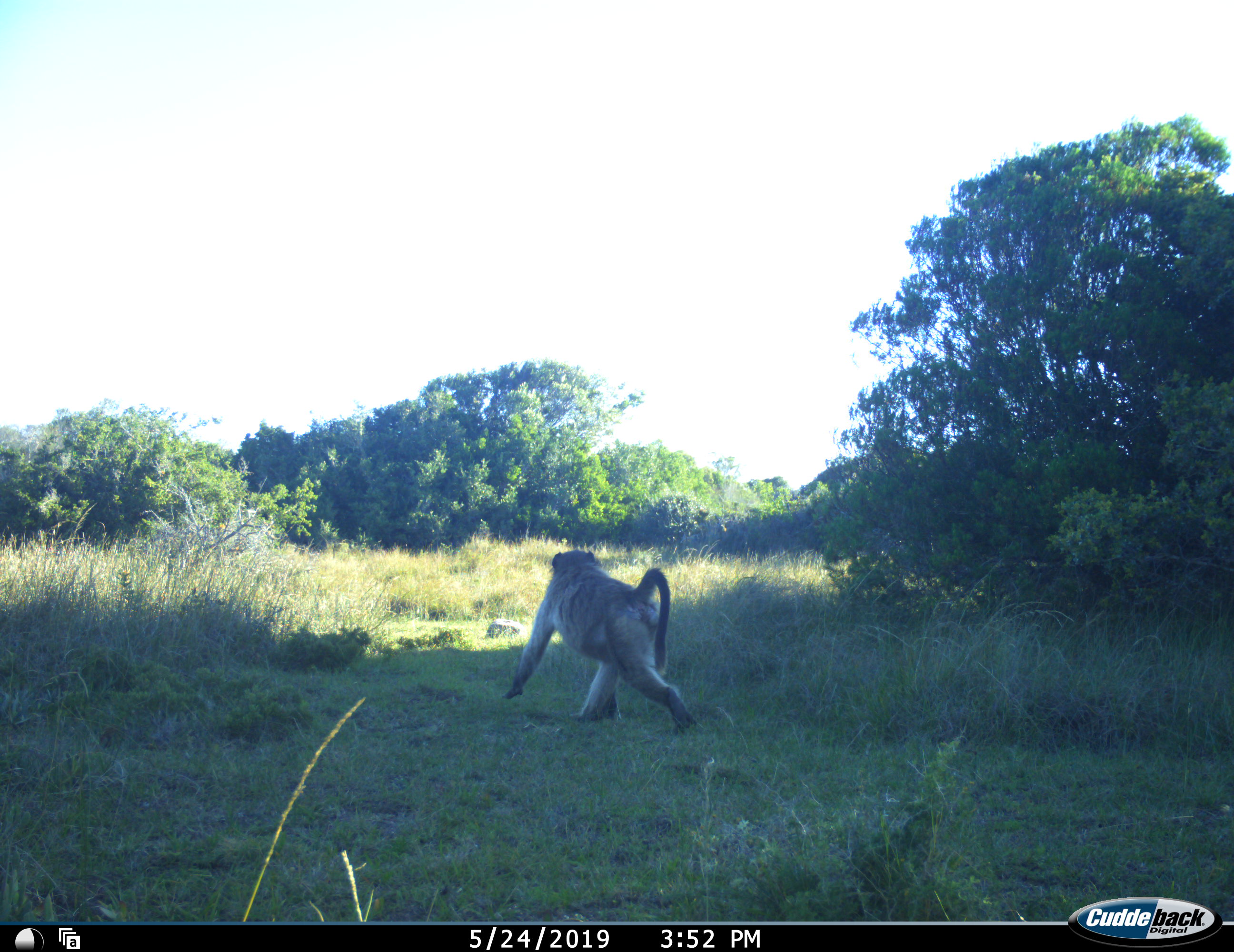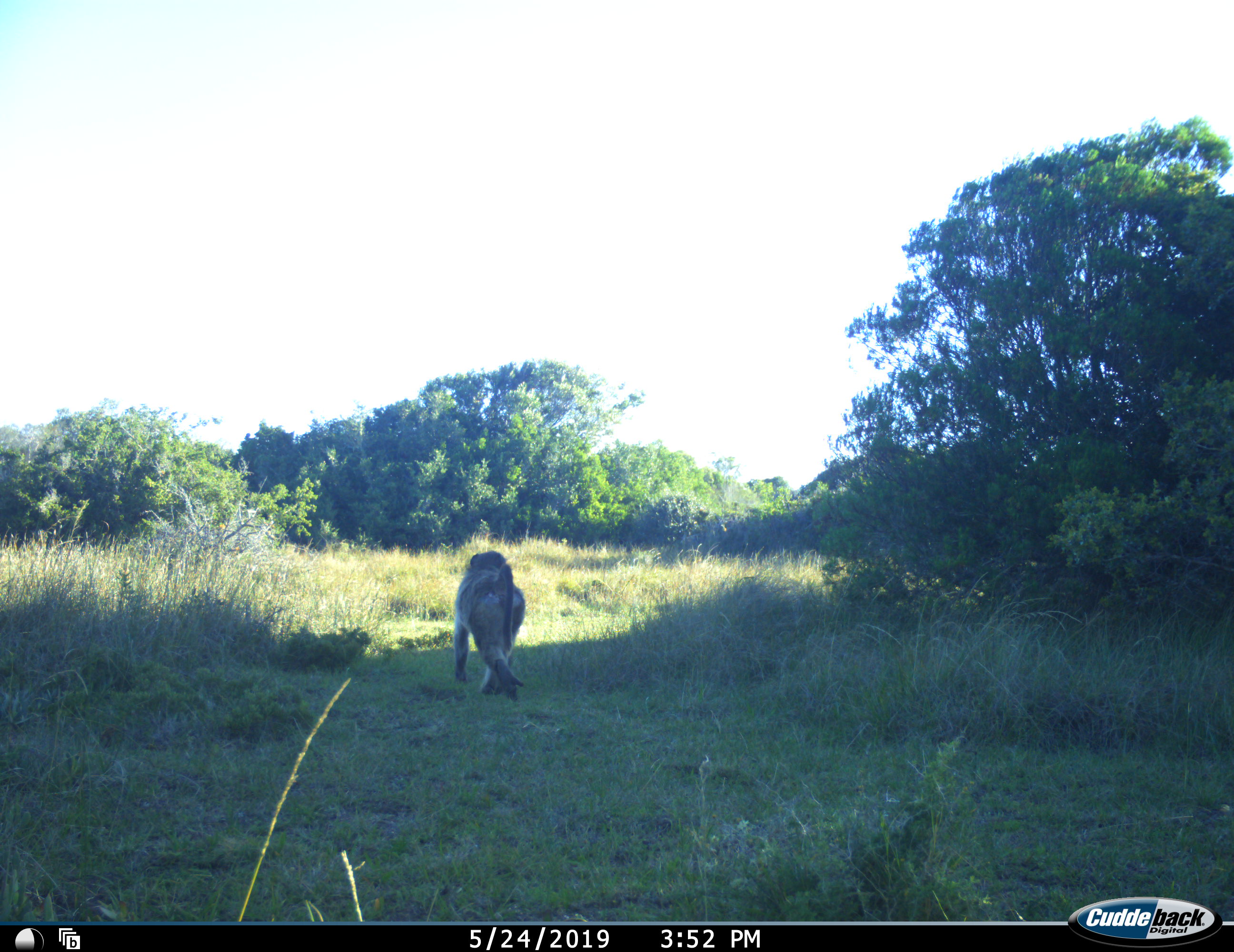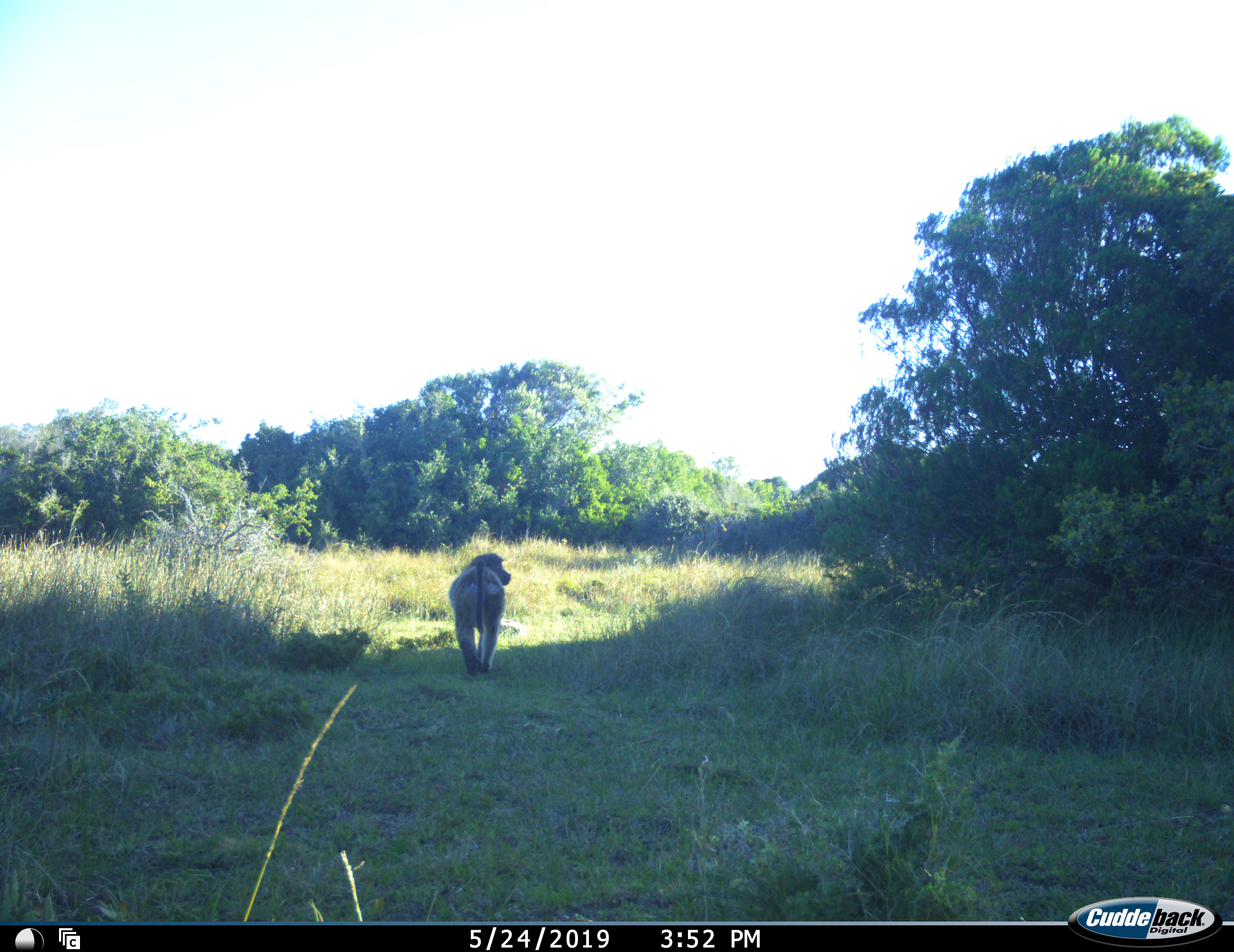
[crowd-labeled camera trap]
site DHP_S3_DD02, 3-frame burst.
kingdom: Animalia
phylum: Chordata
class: Mammalia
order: Primates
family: Cercopithecidae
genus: Papio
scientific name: Papio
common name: baboon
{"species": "baboon (Papio)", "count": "1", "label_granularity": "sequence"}